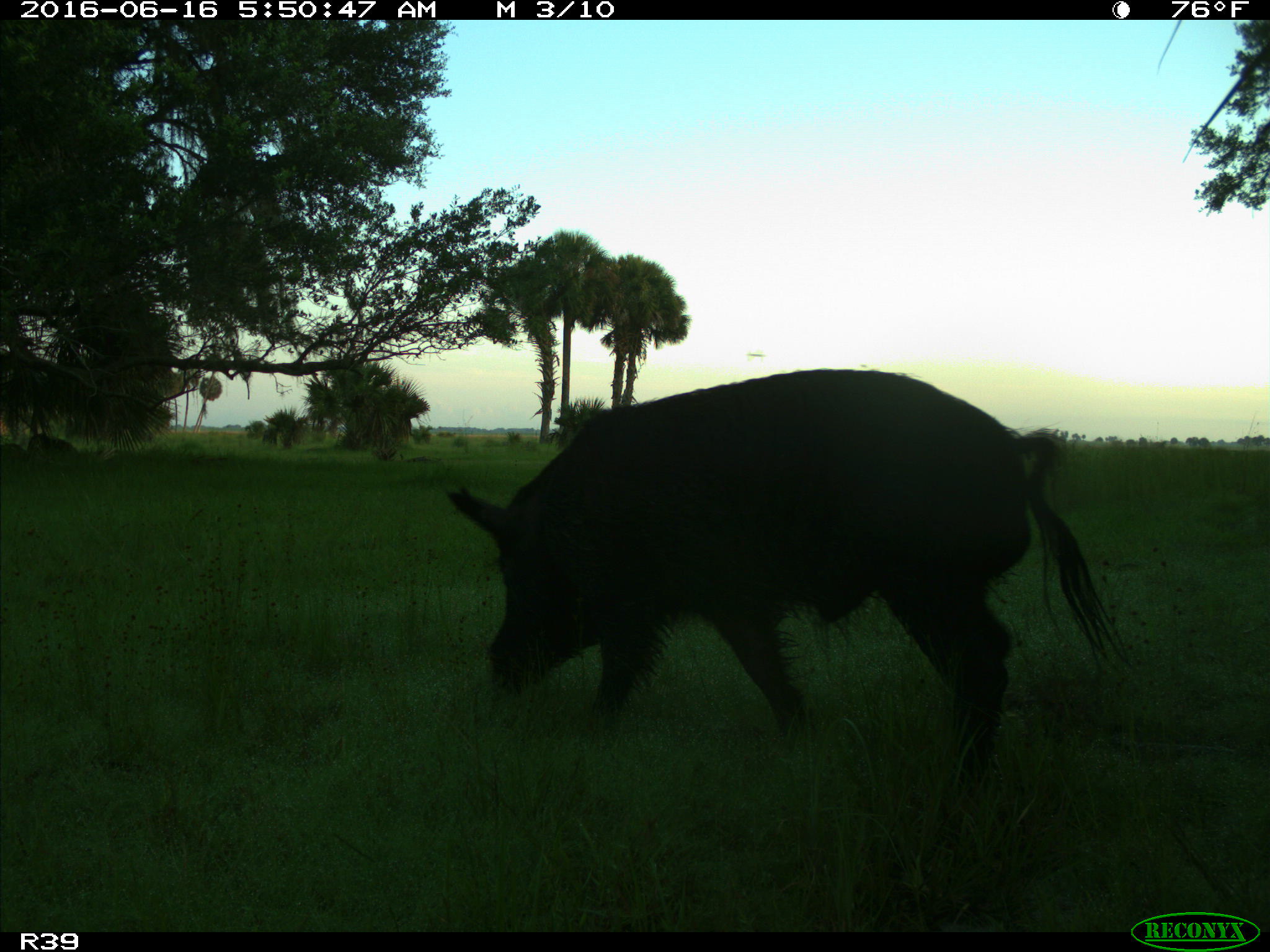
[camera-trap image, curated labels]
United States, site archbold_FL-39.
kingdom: Animalia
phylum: Chordata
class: Mammalia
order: Artiodactyla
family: Suidae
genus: Sus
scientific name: Sus scrofa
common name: wild boar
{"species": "Sus scrofa (wild boar)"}